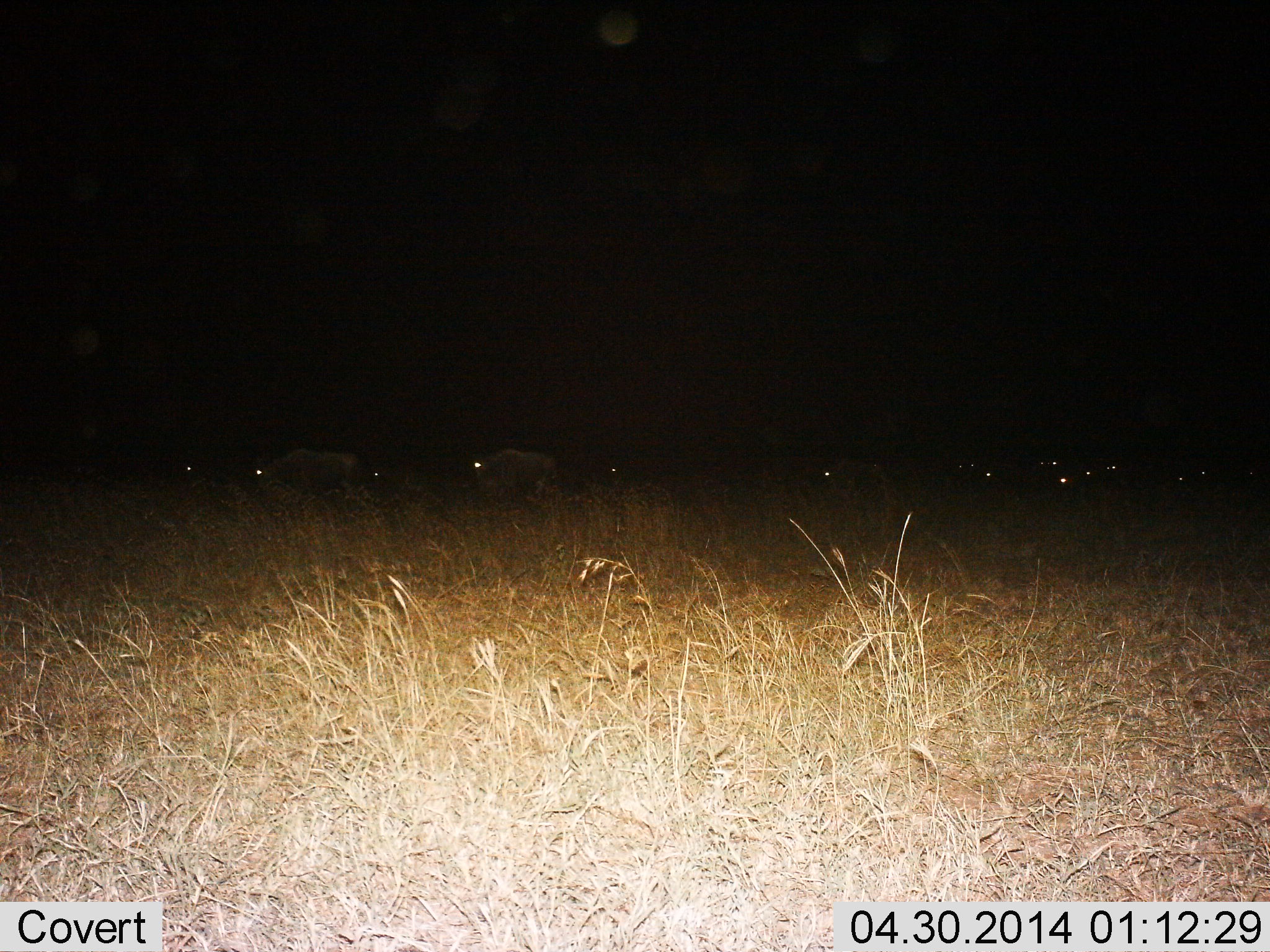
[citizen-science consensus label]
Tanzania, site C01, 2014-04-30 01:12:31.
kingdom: Animalia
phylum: Chordata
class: Mammalia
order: Artiodactyla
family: Bovidae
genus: Connochaetes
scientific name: Connochaetes taurinus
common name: blue wildebeest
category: wildebeest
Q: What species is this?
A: Wildebeest (blue wildebeest) (Connochaetes taurinus).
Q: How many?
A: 11-50.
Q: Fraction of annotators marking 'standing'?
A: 34%.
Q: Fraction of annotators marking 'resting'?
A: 5%.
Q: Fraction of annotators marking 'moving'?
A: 70%.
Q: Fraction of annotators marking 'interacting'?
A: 0%.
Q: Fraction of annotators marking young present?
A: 0%.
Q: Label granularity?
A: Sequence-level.